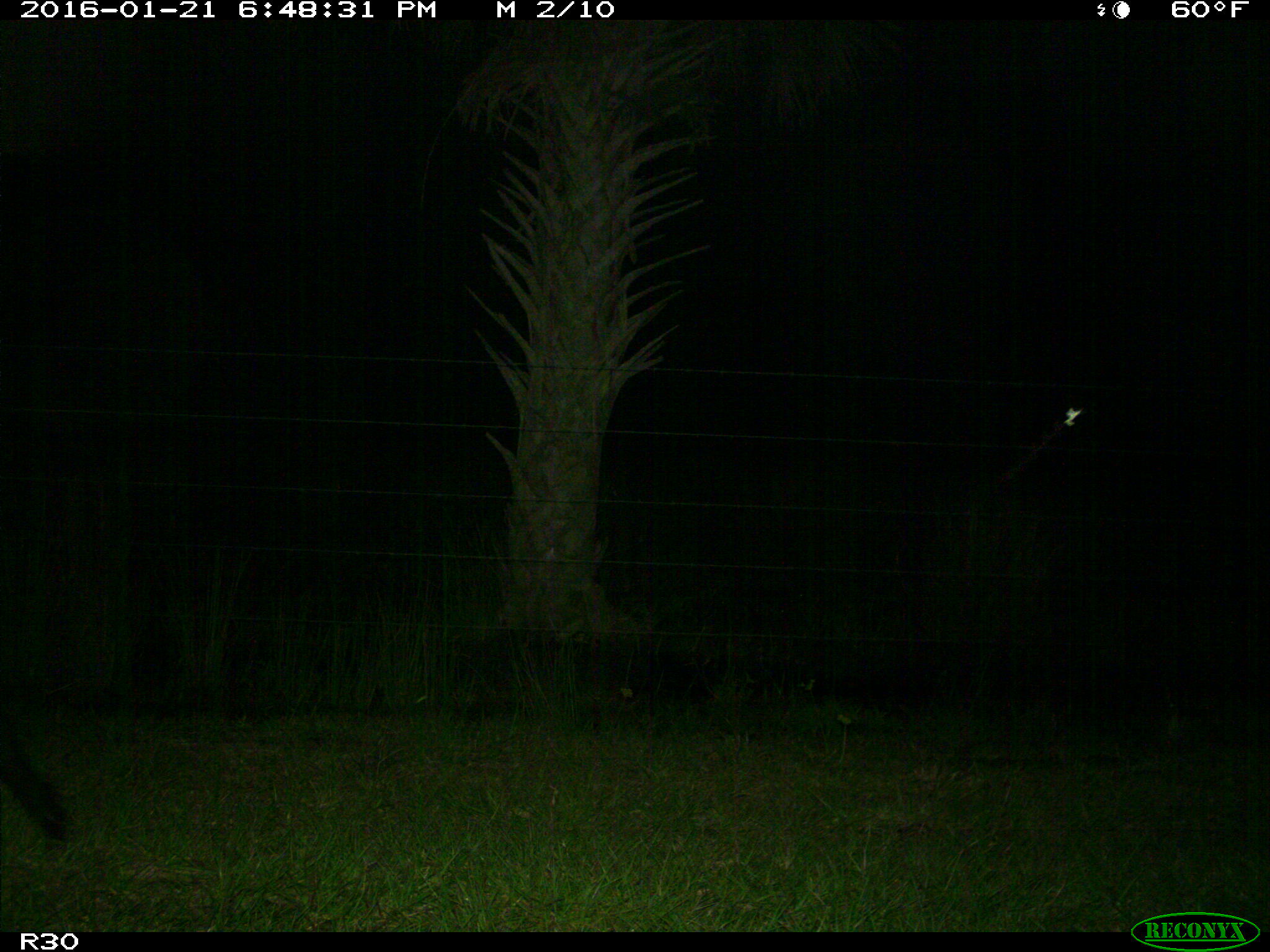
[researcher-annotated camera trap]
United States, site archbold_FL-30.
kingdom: Animalia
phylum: Chordata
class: Mammalia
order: Artiodactyla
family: Suidae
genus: Sus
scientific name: Sus scrofa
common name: wild boar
Sus scrofa (wild boar).